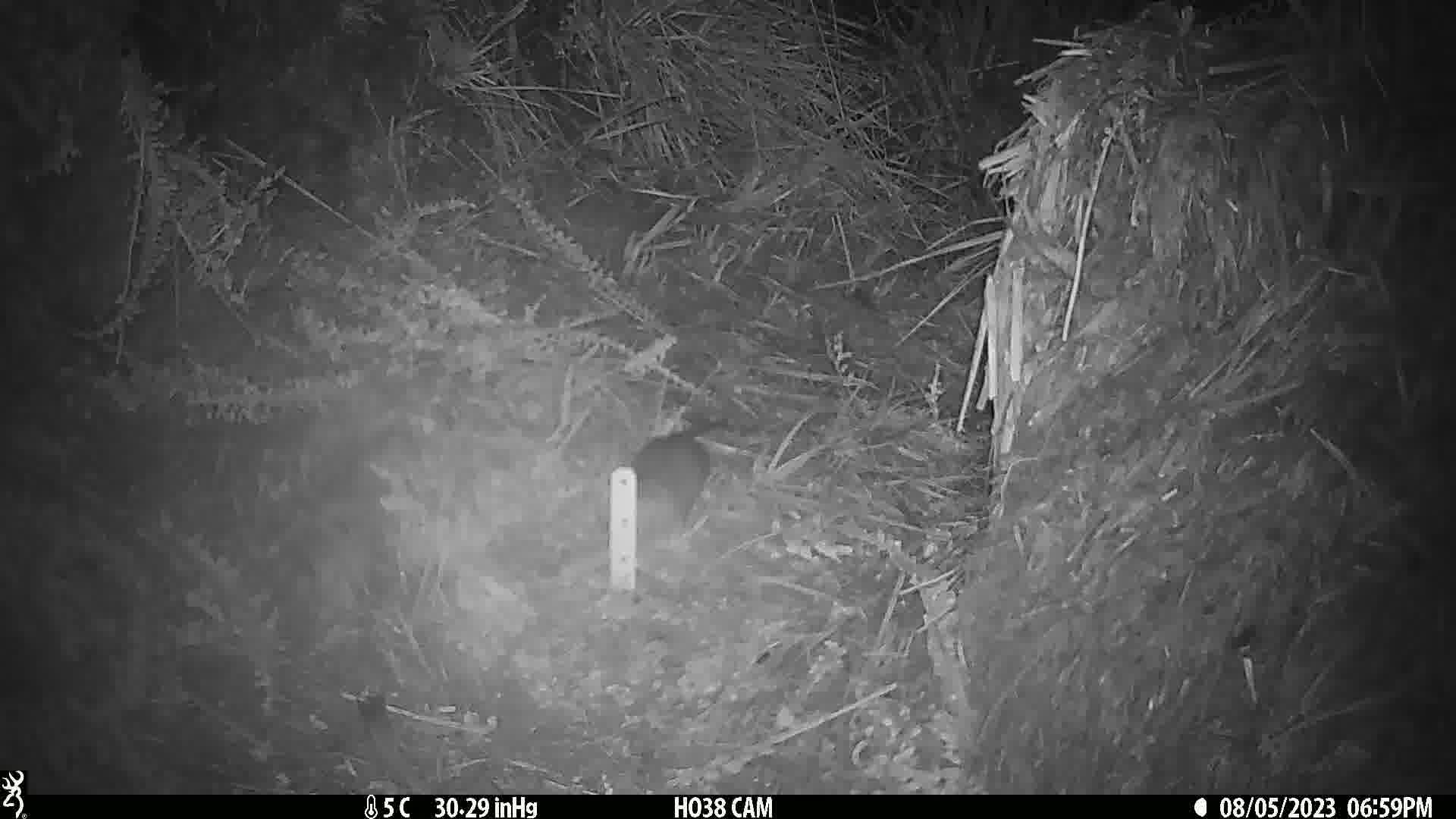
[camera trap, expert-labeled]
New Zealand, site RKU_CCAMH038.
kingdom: Animalia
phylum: Chordata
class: Mammalia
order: Rodentia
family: Muridae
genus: Rattus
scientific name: Rattus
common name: rat